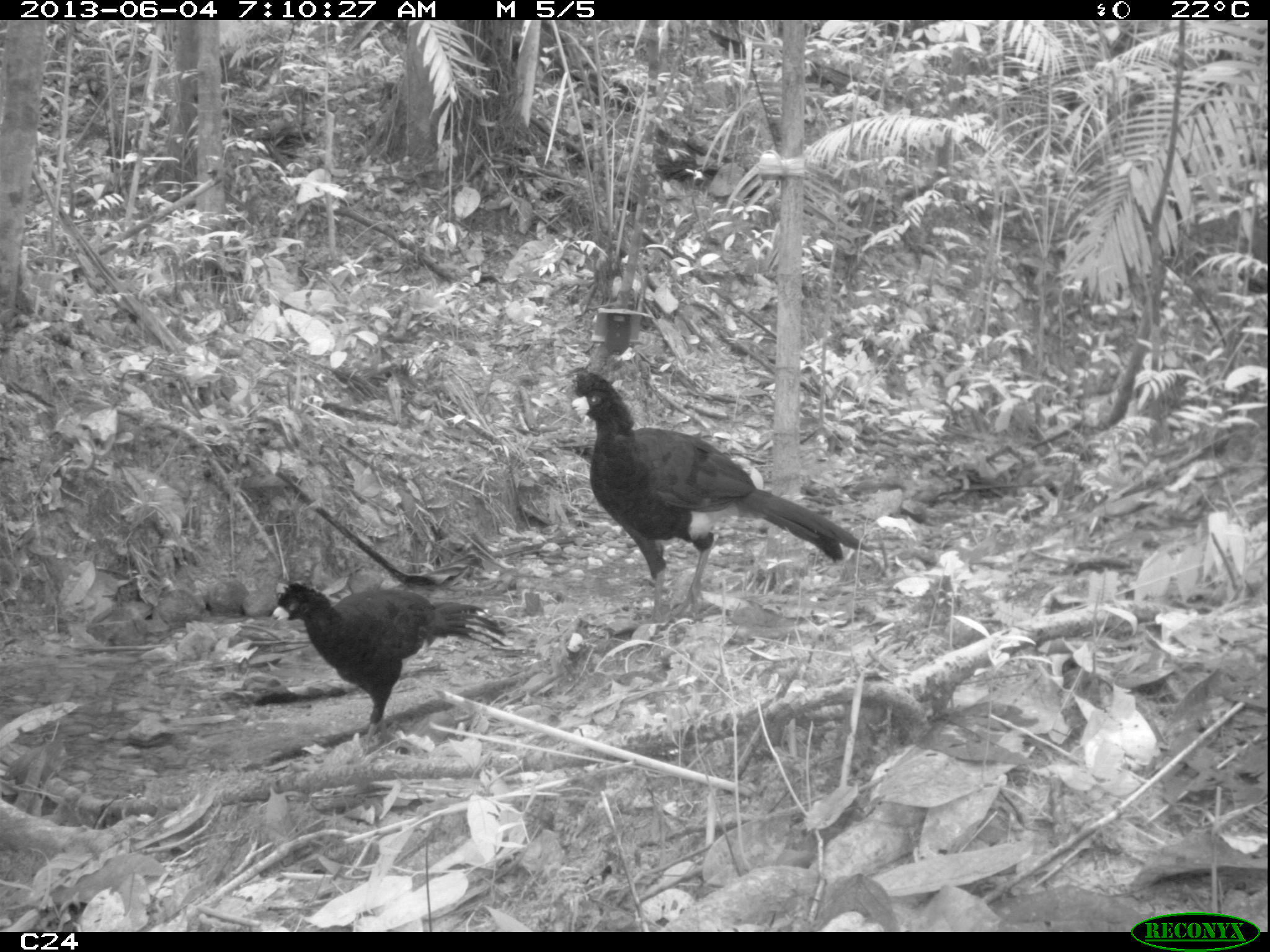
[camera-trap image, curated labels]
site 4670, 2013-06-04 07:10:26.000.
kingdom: Animalia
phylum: Chordata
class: Aves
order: Galliformes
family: Cracidae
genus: Crax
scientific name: Crax alector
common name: black curassow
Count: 1.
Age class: adult.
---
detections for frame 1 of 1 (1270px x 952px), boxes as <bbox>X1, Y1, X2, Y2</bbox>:
crax alector: <bbox>555, 366, 867, 624</bbox>; <bbox>268, 576, 510, 747</bbox>